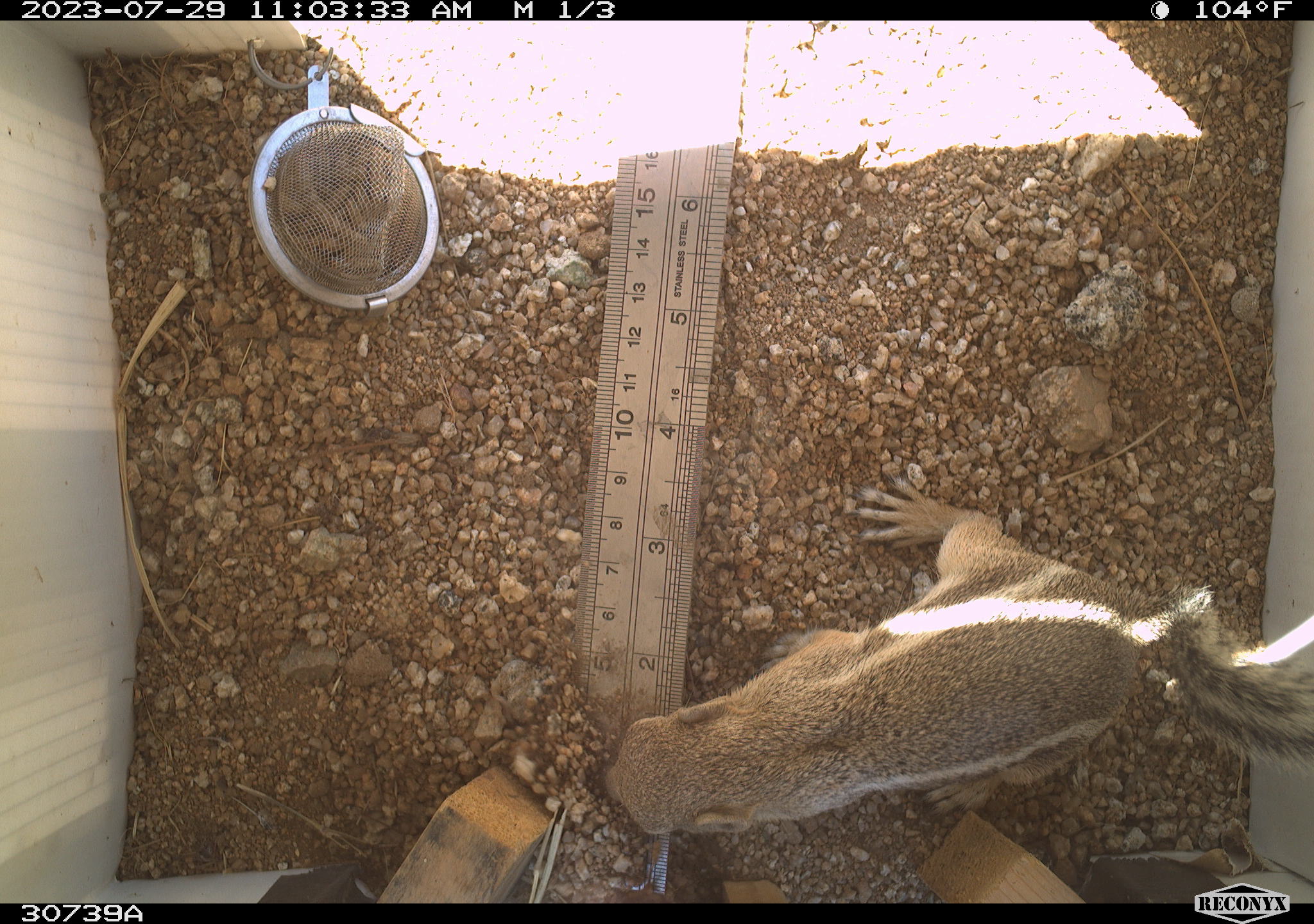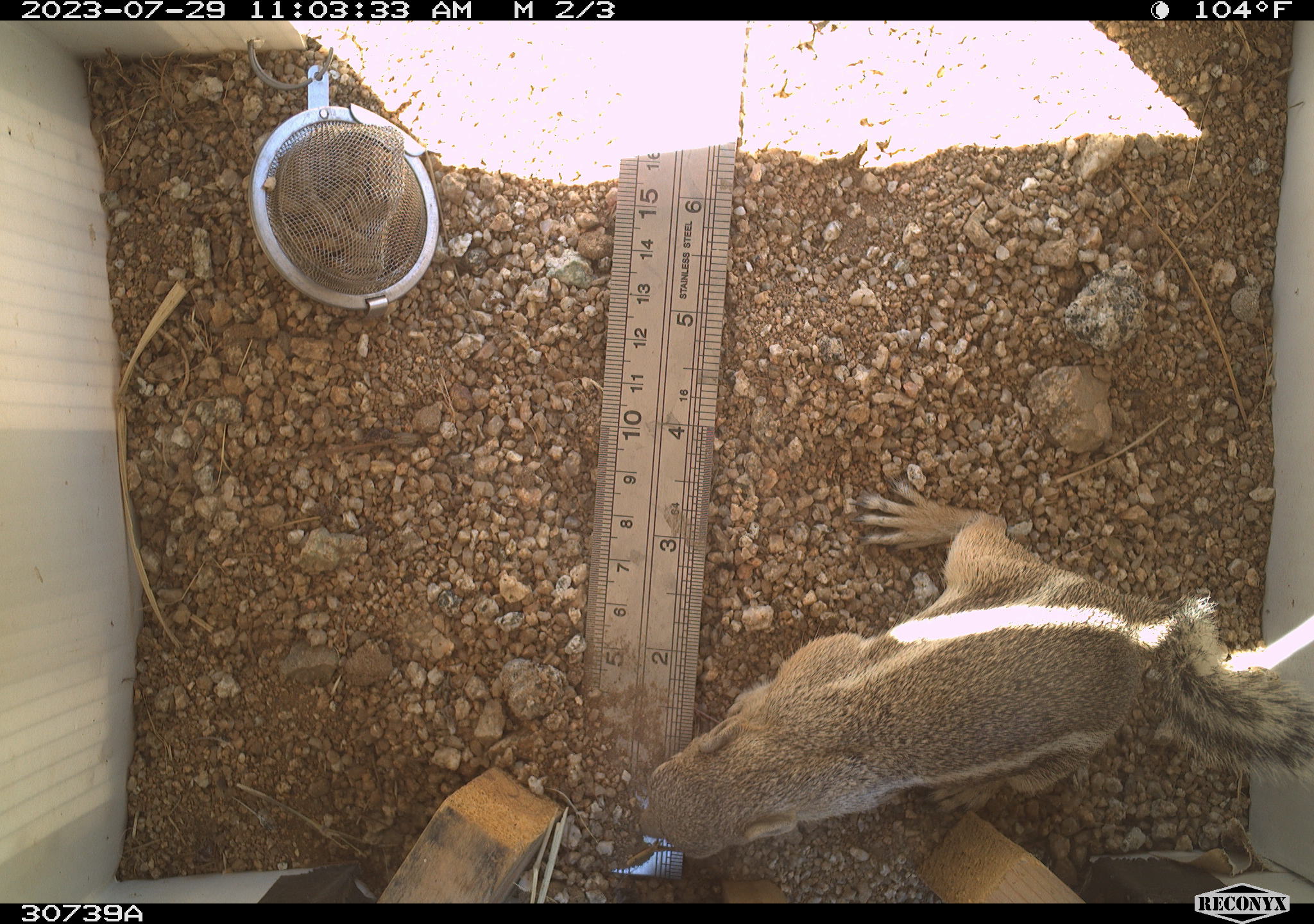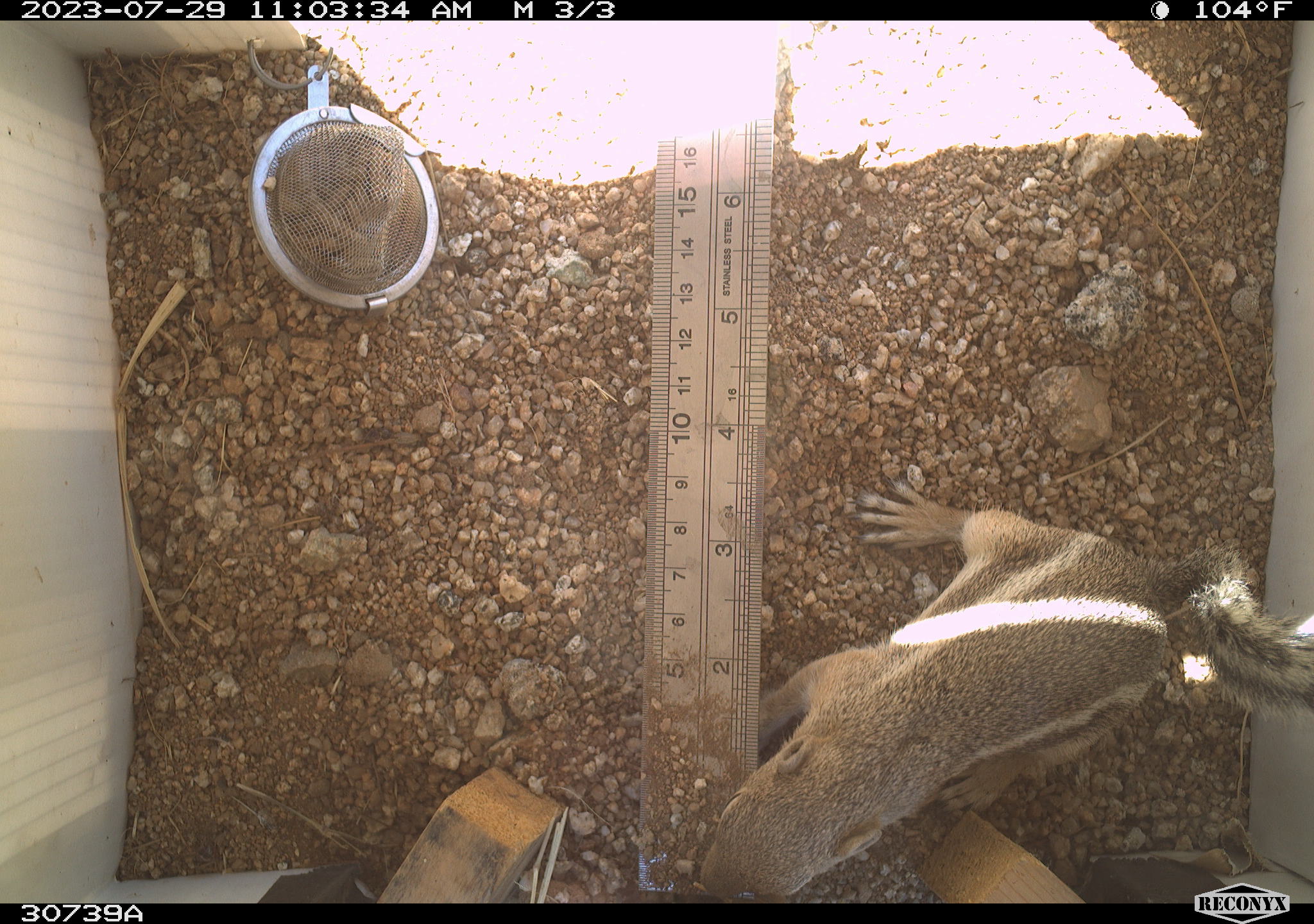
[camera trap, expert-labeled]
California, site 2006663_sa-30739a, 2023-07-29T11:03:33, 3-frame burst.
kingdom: Animalia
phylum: Chordata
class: Mammalia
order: Rodentia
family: Sciuridae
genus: Ammospermophilus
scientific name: Ammospermophilus leucurus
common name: white-tailed antelope squirrel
White-tailed antelope squirrel (Ammospermophilus leucurus).